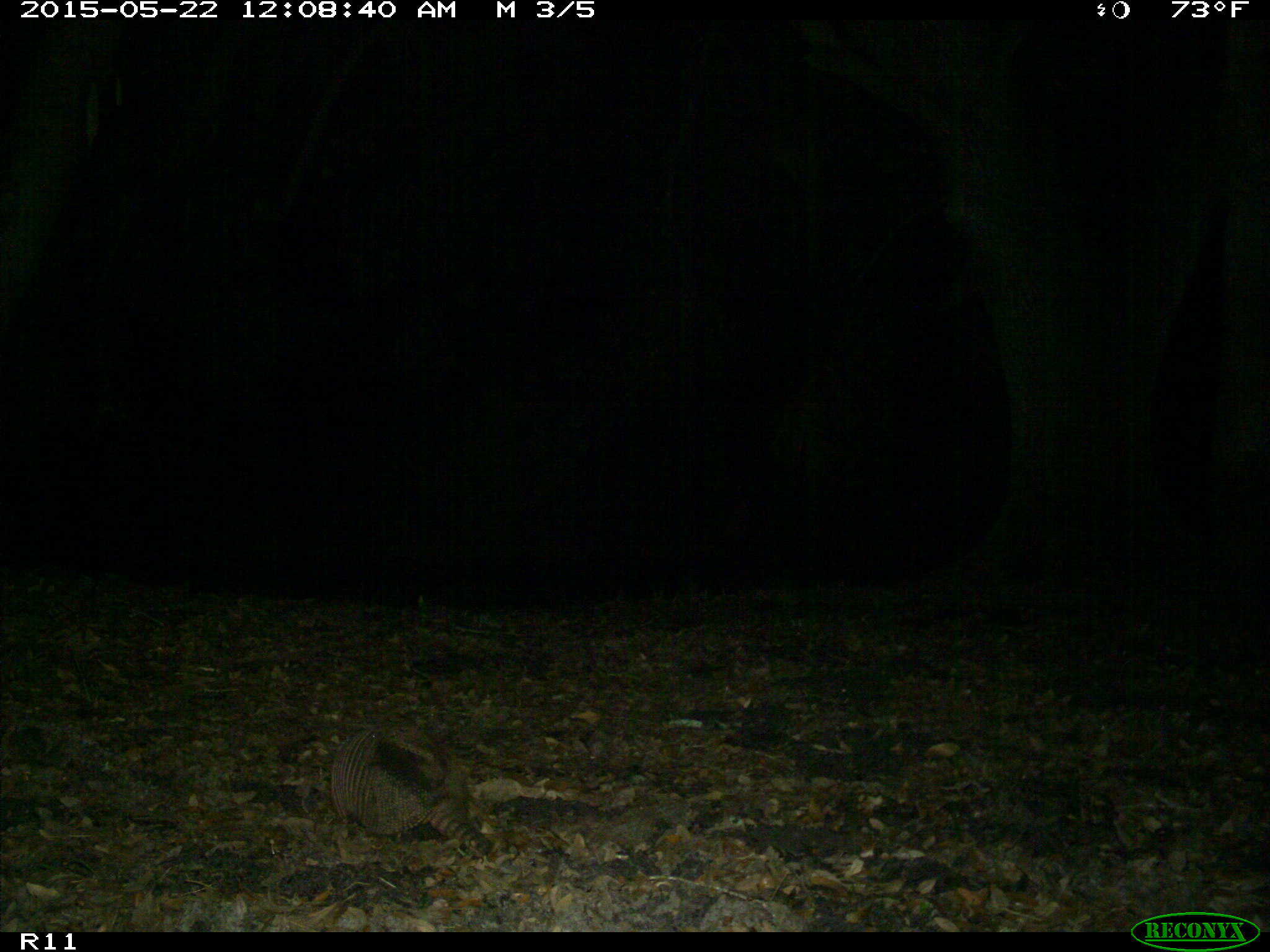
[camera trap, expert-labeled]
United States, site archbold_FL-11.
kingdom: Animalia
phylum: Chordata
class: Mammalia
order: Cingulata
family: Dasypodidae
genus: Dasypus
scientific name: Dasypus novemcinctus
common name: nine-banded armadillo